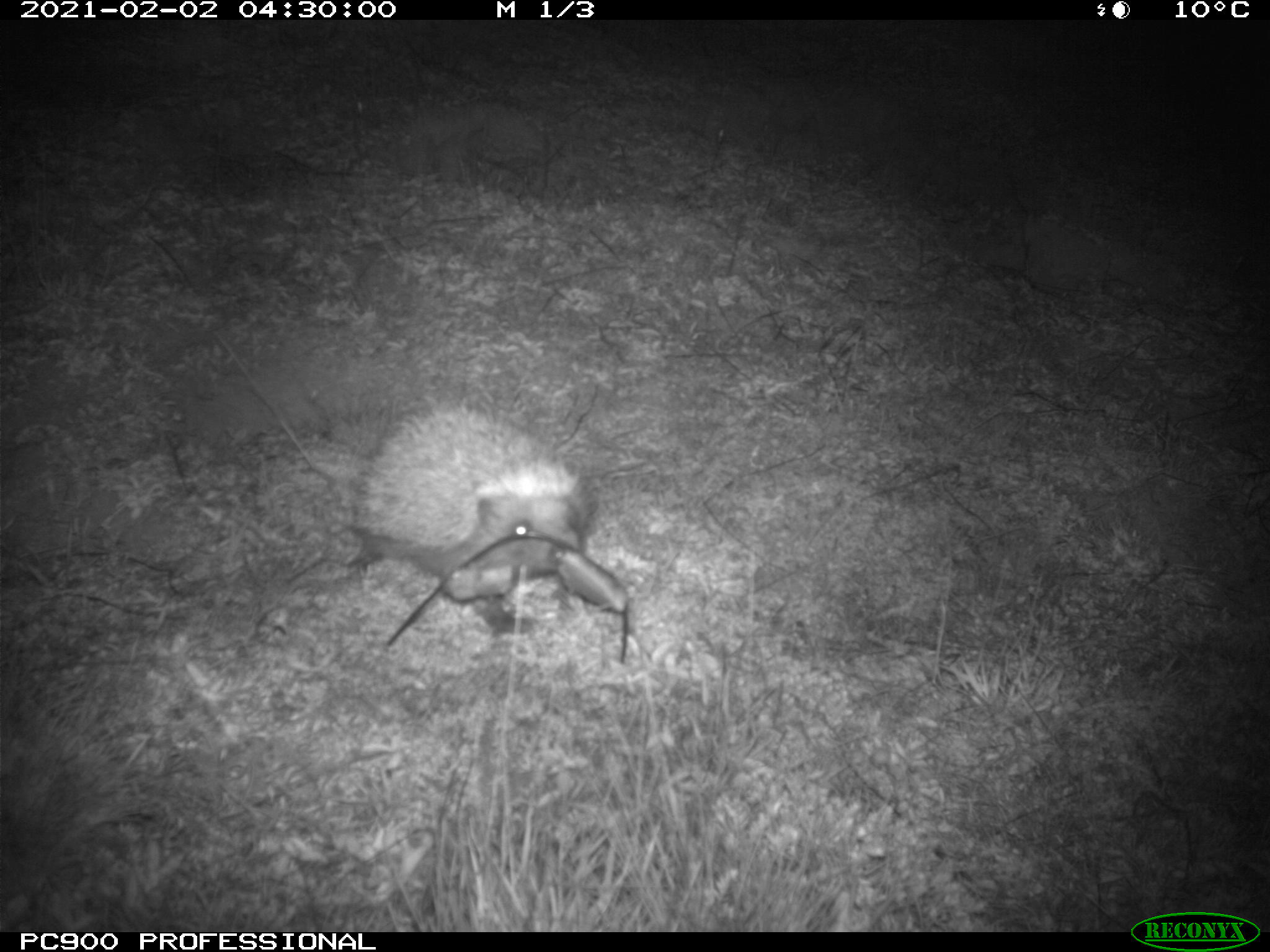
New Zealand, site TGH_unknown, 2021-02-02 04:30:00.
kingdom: Animalia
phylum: Chordata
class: Mammalia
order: Eulipotyphla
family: Erinaceidae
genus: Erinaceus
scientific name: Erinaceus europaeus europaeus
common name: european hedgehog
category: hedgehog